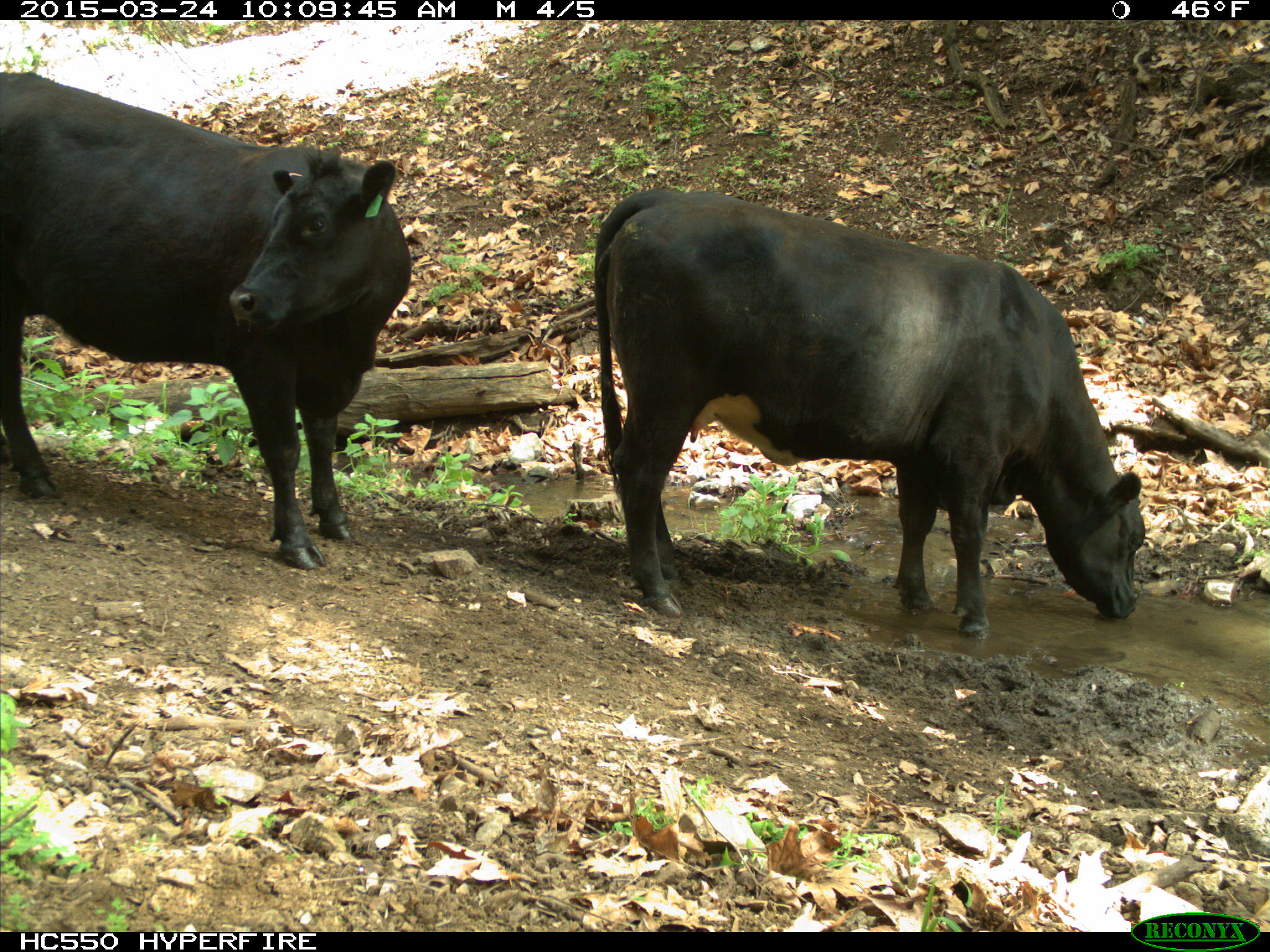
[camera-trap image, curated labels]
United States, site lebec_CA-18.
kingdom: Animalia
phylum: Chordata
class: Mammalia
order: Artiodactyla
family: Bovidae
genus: Bos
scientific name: Bos taurus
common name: domestic cow